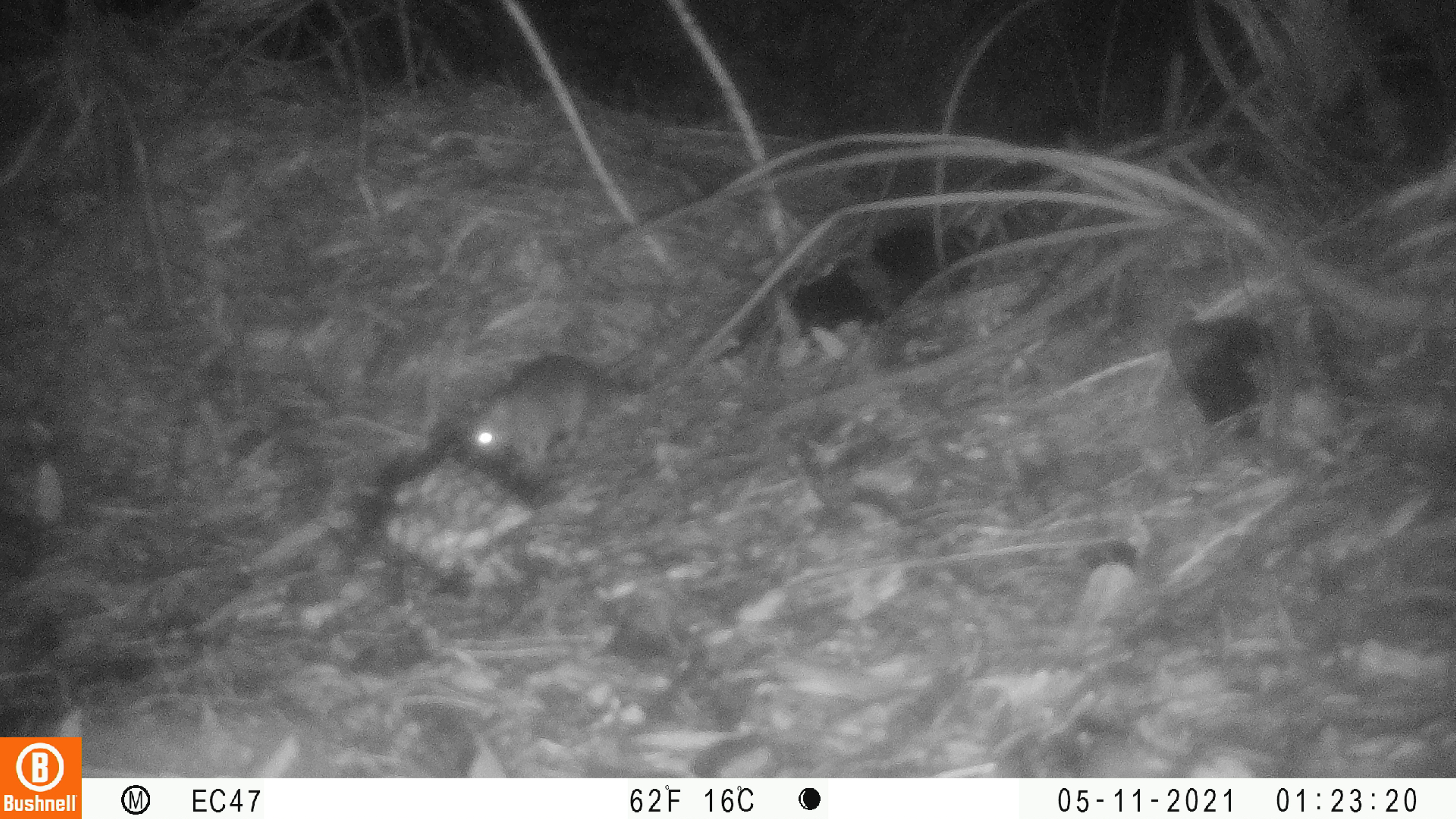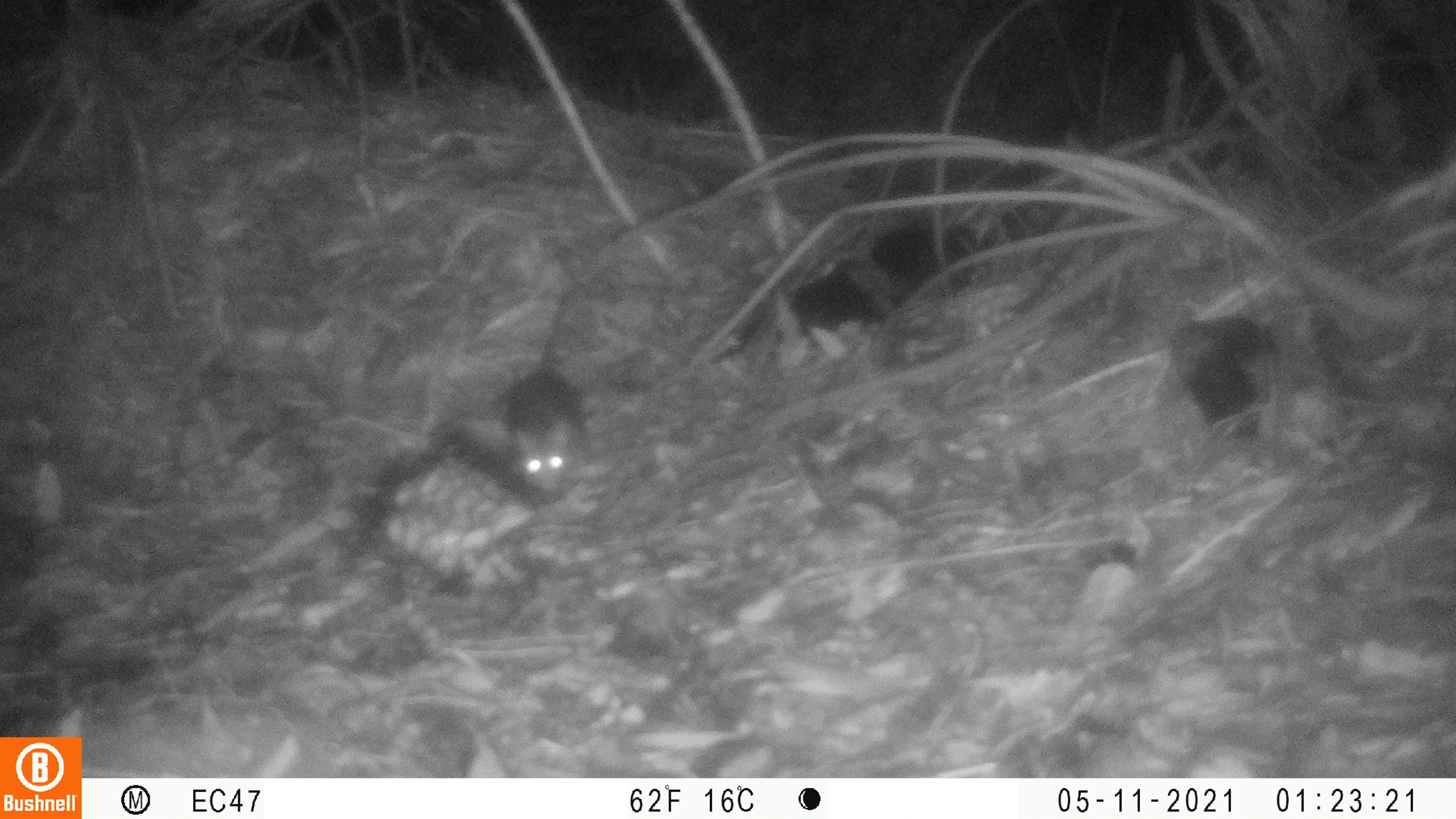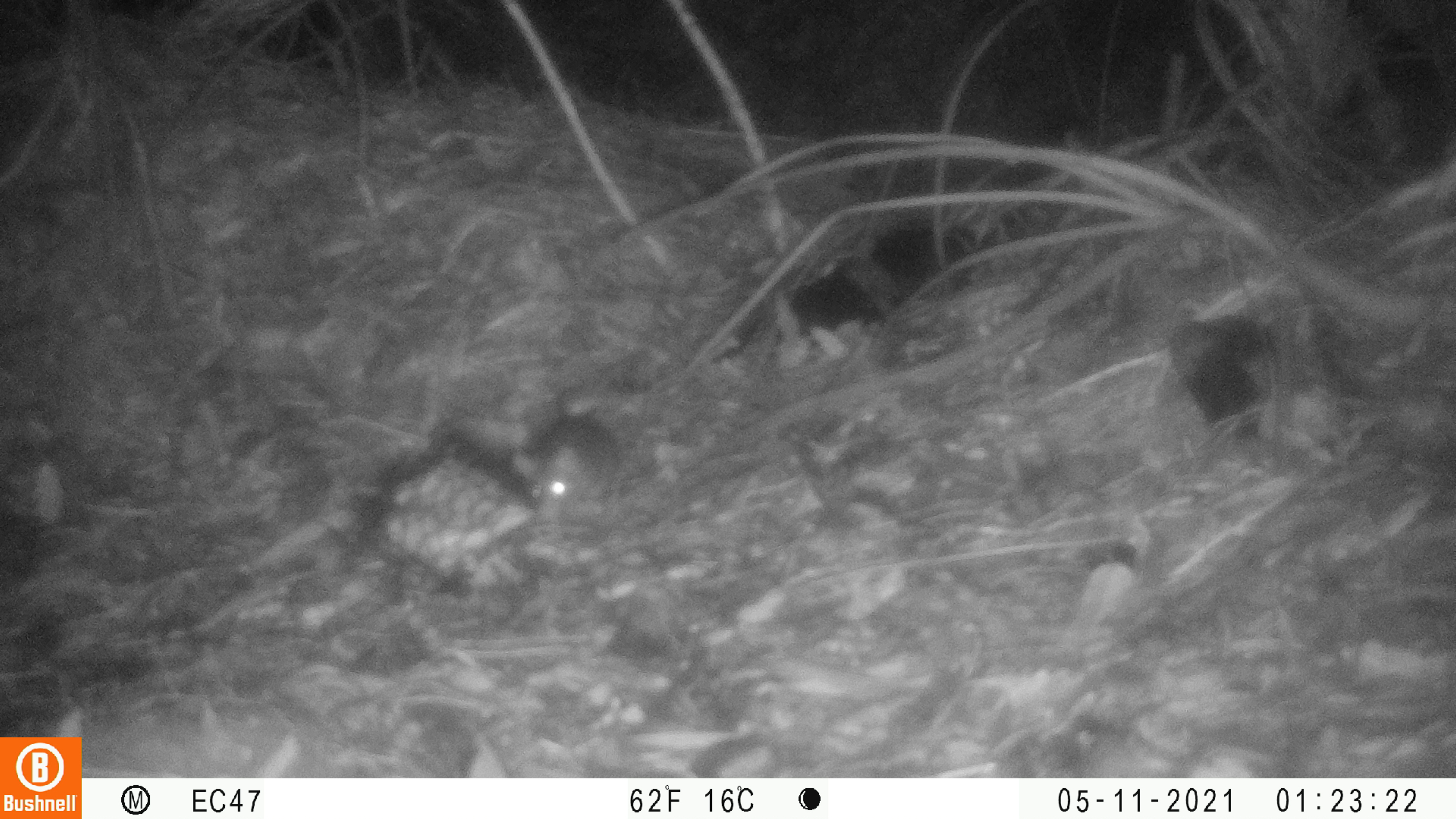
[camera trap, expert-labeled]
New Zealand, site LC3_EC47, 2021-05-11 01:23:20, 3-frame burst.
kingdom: Animalia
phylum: Chordata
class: Mammalia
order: Rodentia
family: Muridae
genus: Rattus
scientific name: Rattus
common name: rat